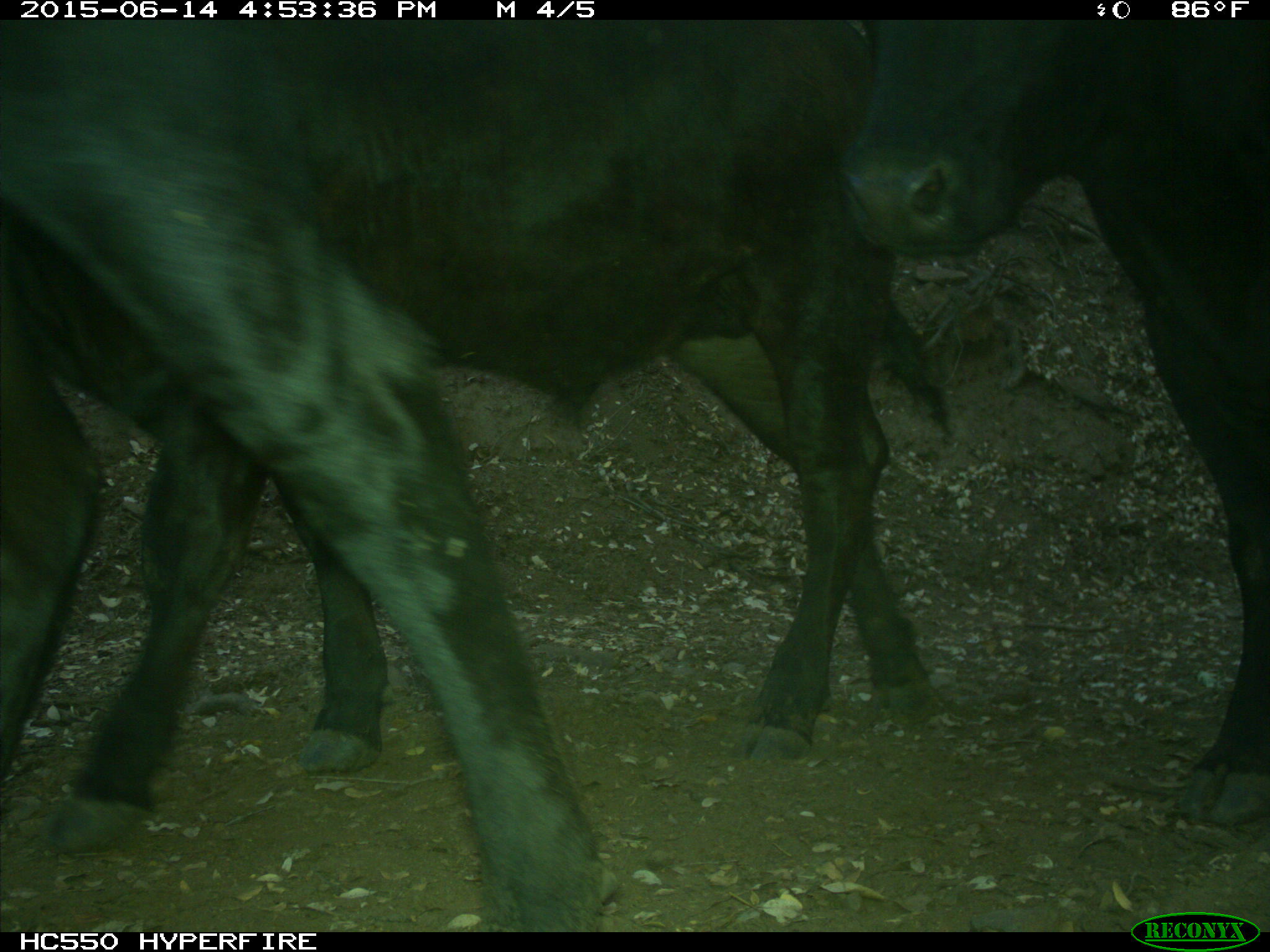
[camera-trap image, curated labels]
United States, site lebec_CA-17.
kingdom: Animalia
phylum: Chordata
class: Mammalia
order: Artiodactyla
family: Bovidae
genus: Bos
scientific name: Bos taurus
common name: domestic cow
Bos taurus (domestic cow).